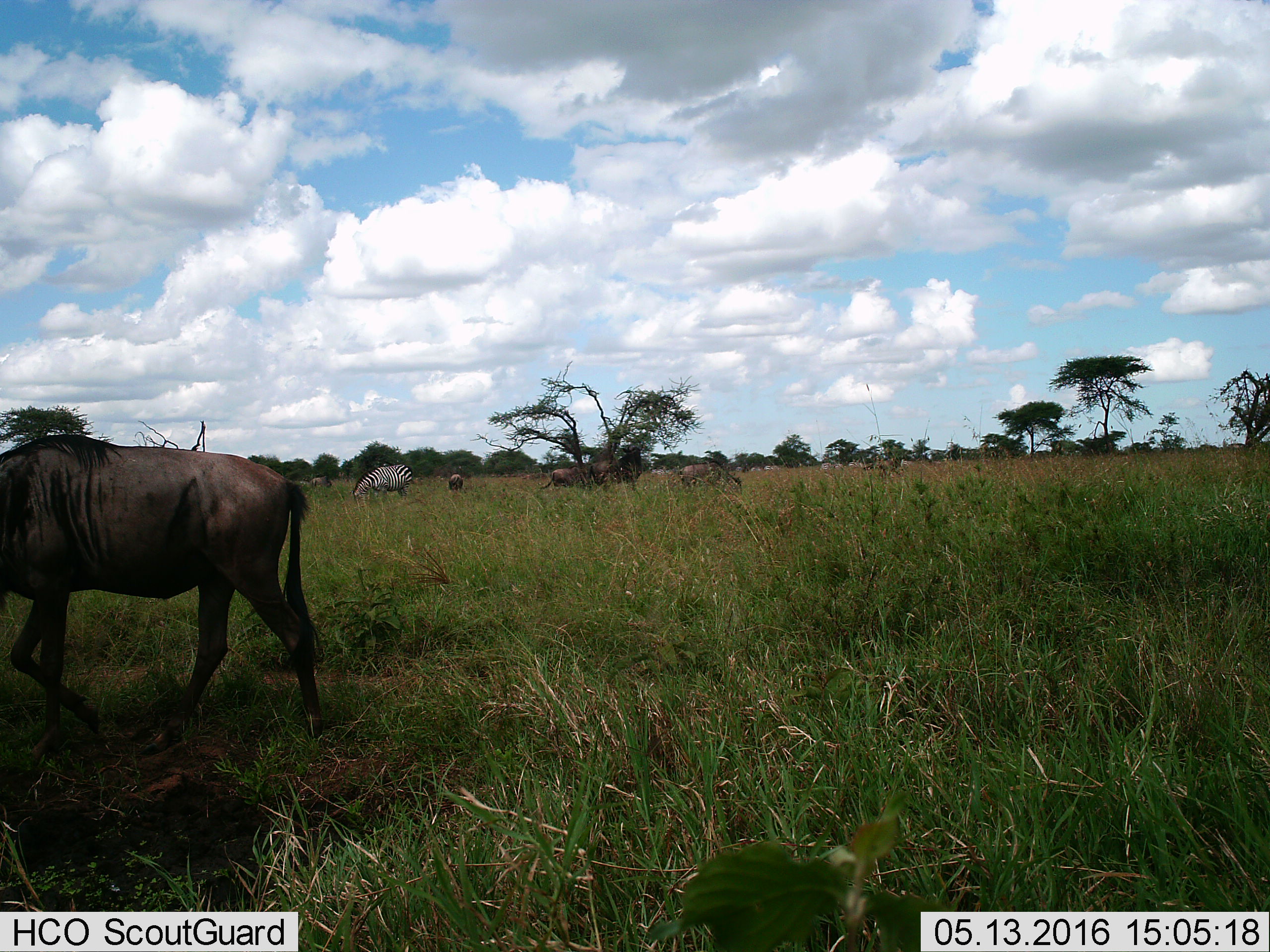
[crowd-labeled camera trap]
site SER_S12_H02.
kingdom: Animalia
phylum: Chordata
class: Mammalia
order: Artiodactyla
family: Bovidae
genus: Connochaetes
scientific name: Connochaetes taurinus taurinus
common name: blue wildebeest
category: wildebeestblue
Wildebeestblue (blue wildebeest) (Connochaetes taurinus taurinus), count 6. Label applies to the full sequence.